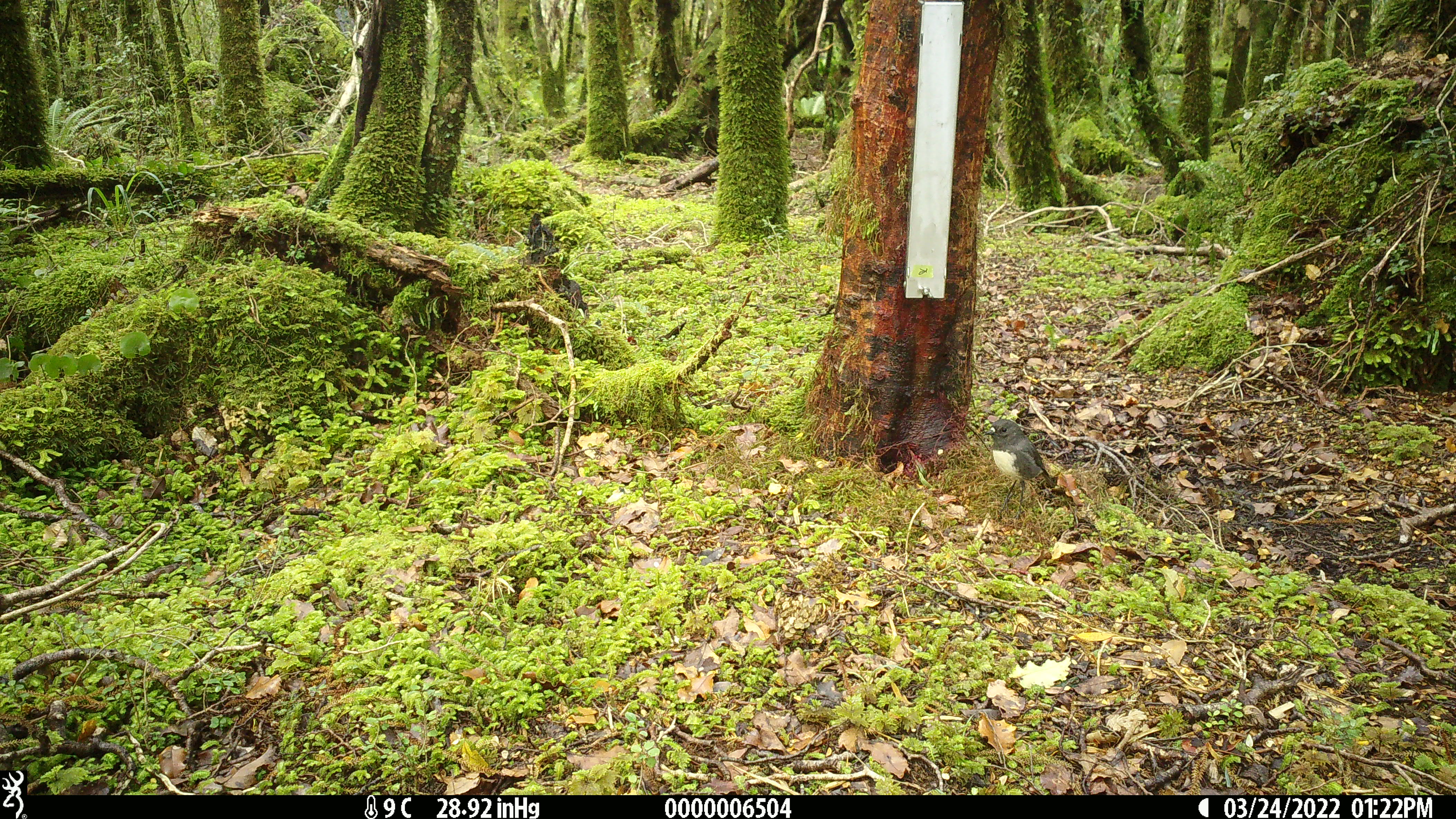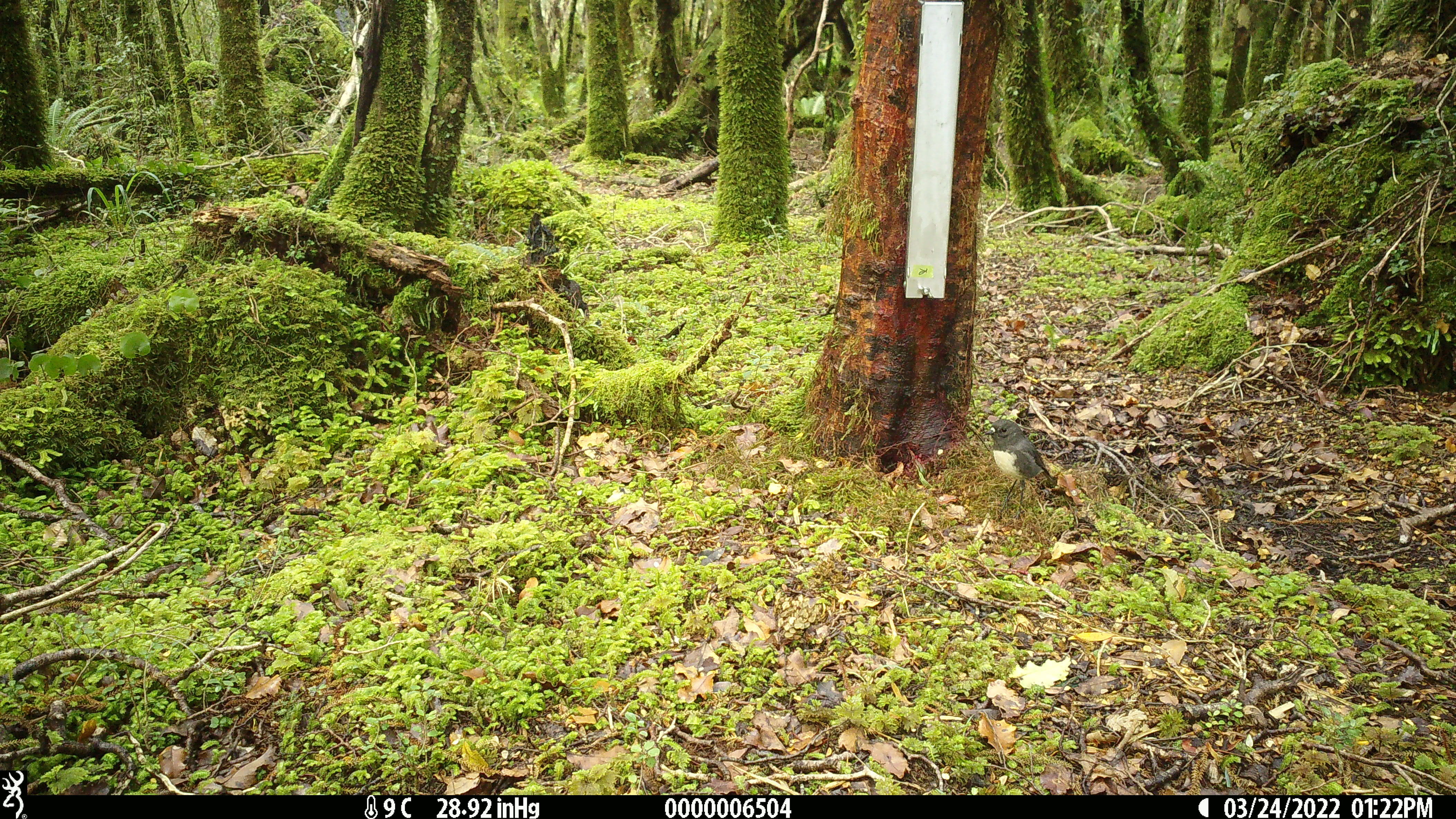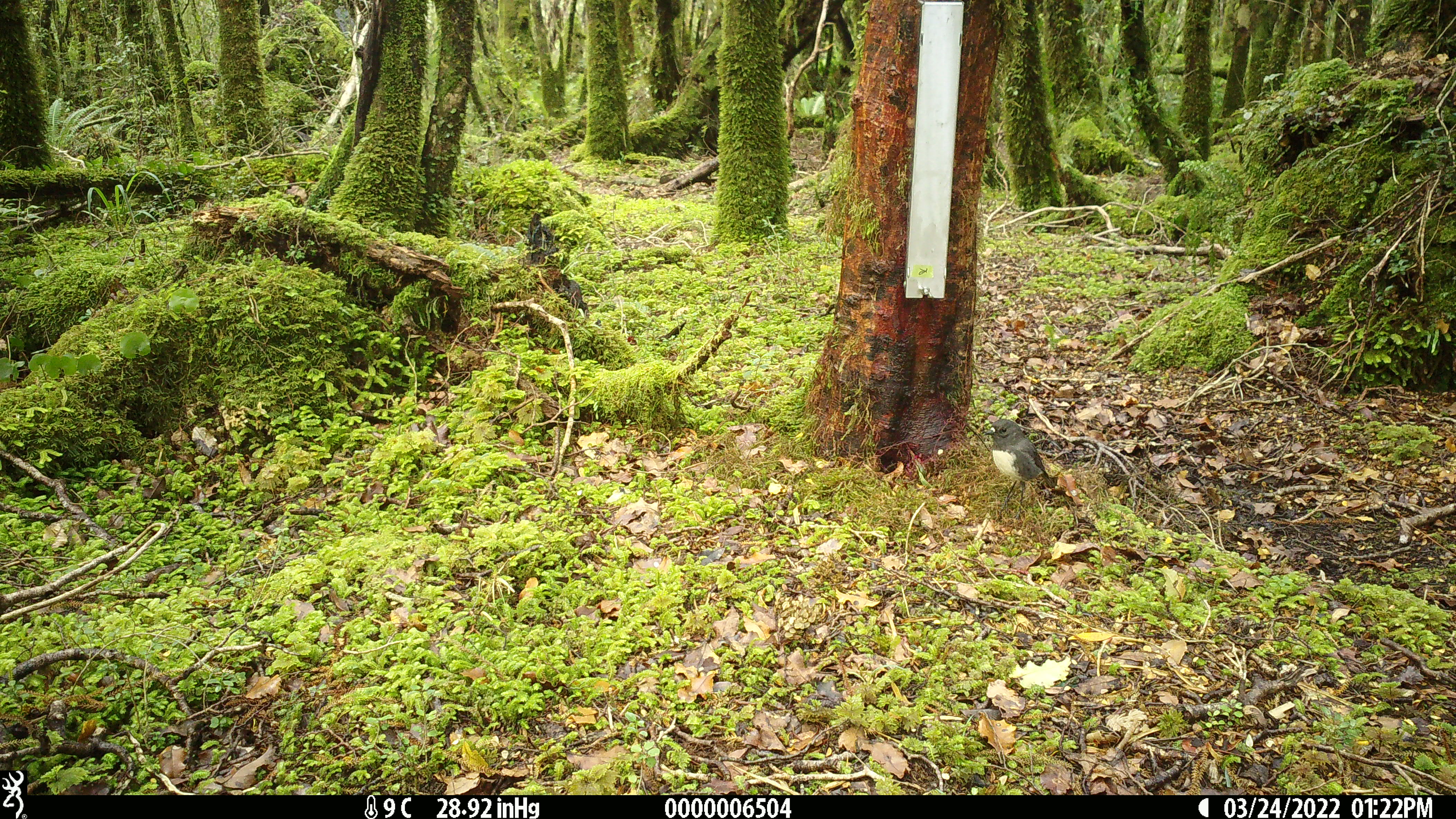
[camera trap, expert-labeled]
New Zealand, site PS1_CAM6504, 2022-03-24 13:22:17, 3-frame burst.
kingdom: Animalia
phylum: Chordata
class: Aves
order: Passeriformes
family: Petroicidae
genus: Petroica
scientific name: Petroica australis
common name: new zealand robin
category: robin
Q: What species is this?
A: Robin (new zealand robin) (Petroica australis).